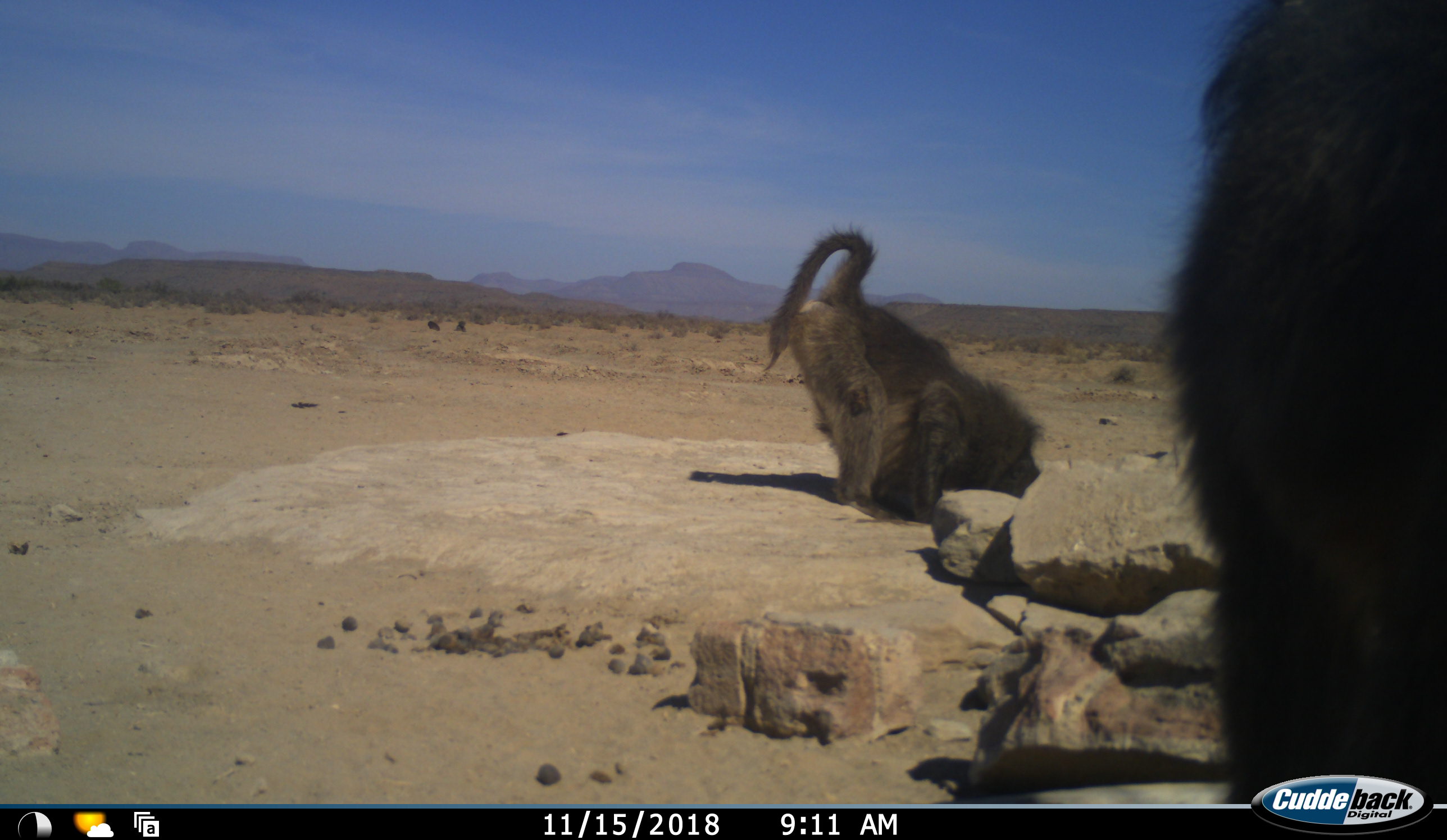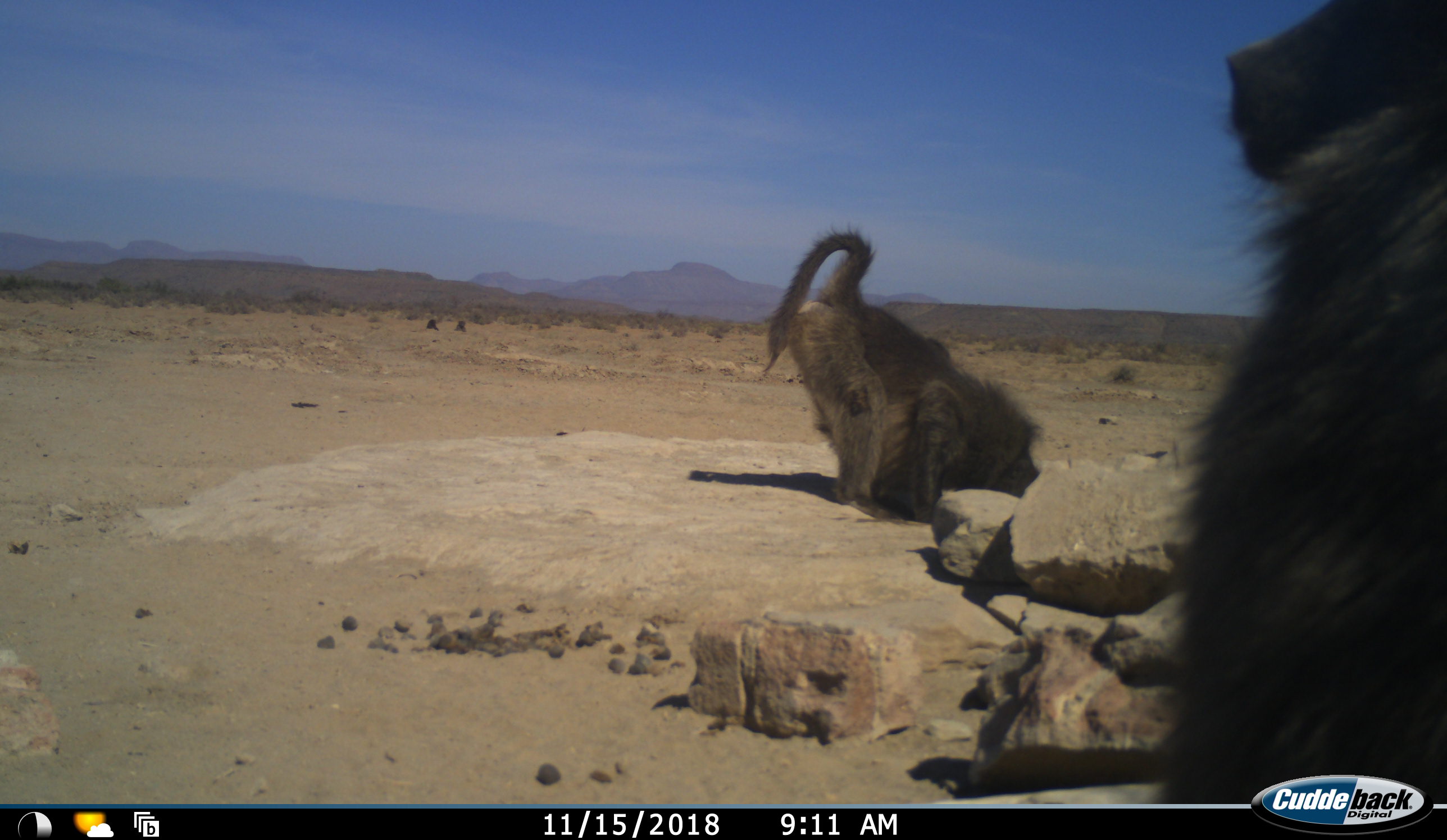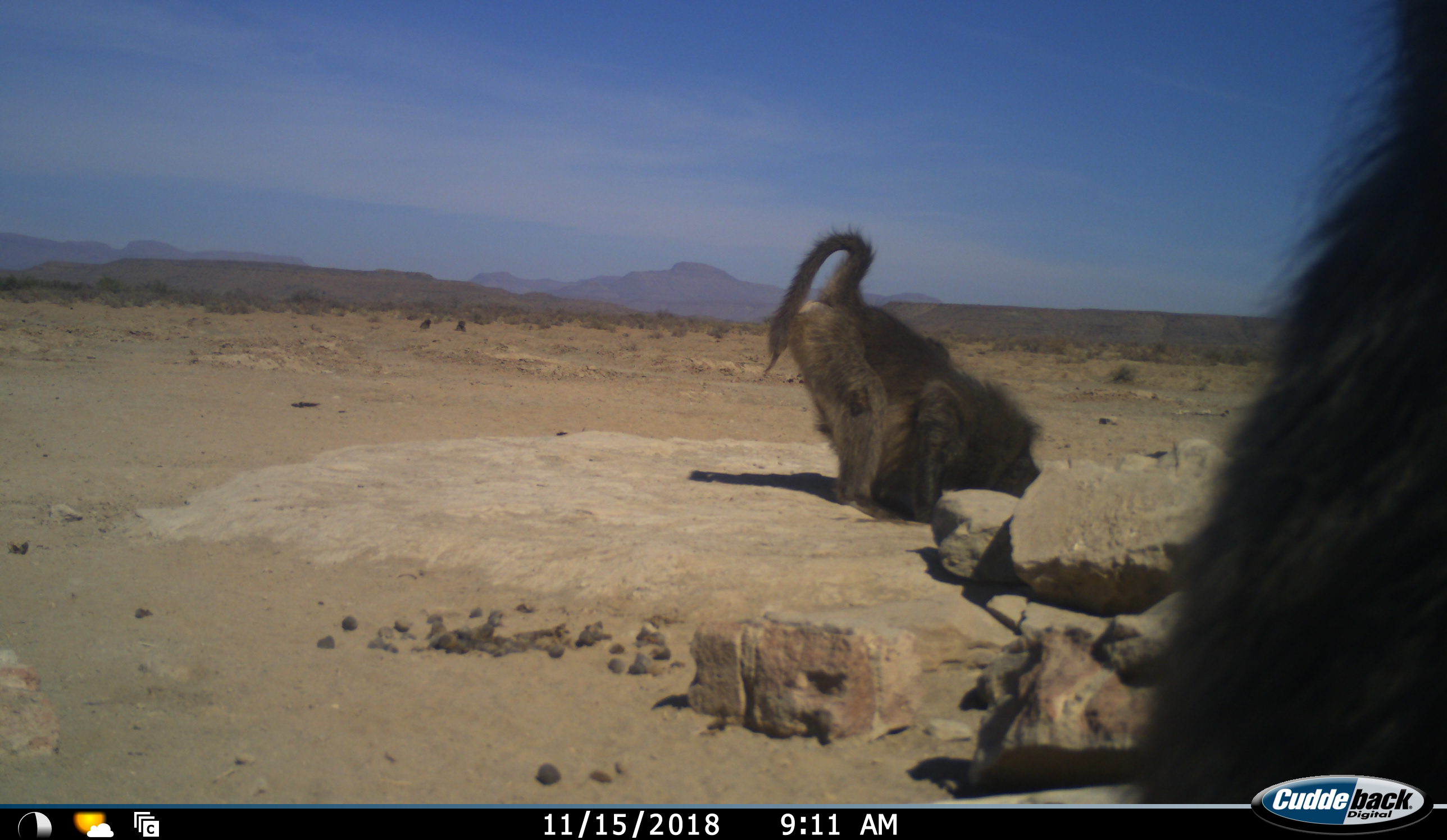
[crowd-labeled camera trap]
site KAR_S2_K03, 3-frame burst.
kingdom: Animalia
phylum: Chordata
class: Mammalia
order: Primates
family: Cercopithecidae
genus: Papio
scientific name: Papio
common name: baboon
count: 4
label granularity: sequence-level